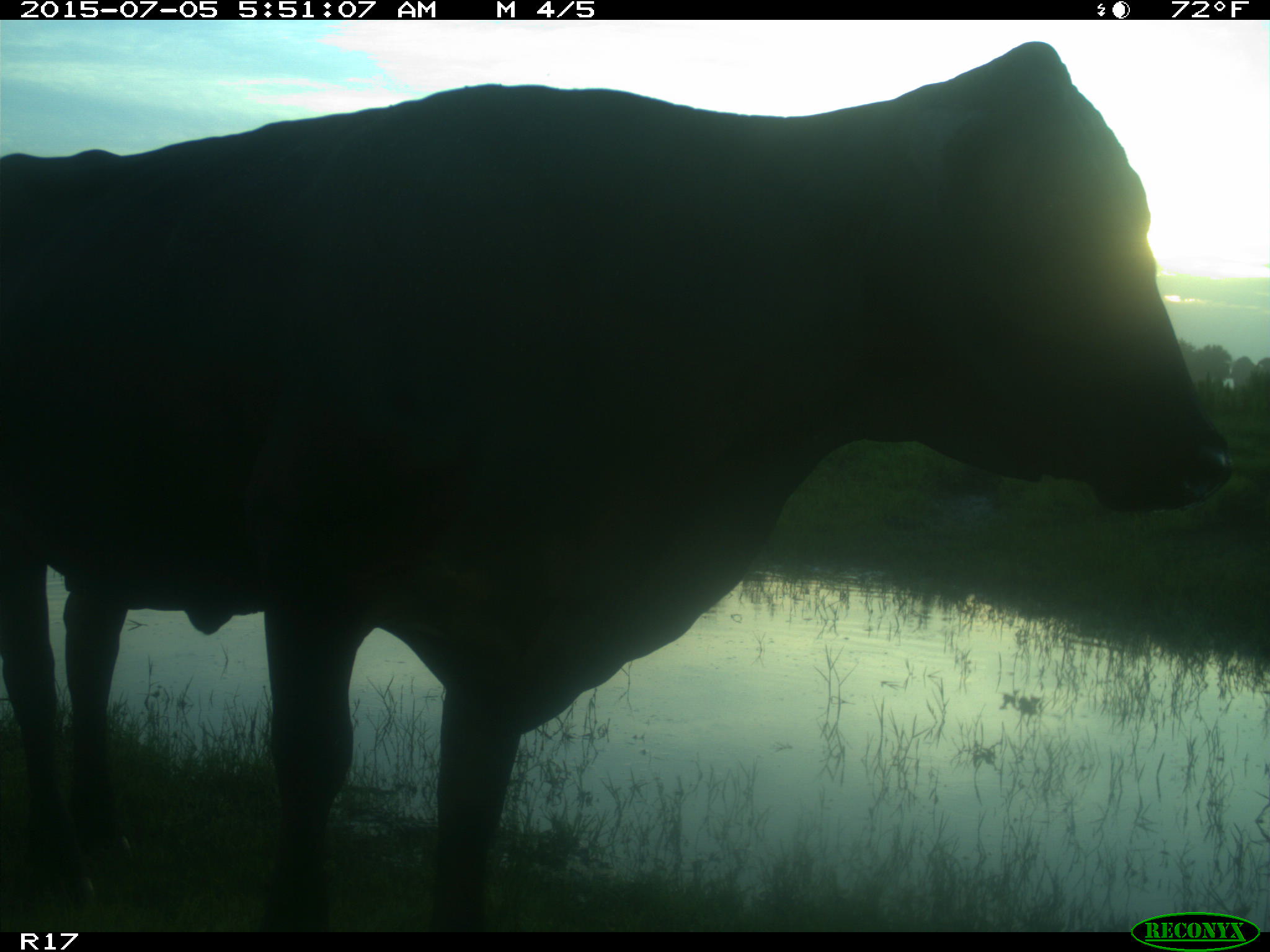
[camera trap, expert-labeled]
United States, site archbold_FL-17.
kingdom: Animalia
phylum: Chordata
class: Mammalia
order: Artiodactyla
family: Bovidae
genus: Bos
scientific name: Bos taurus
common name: domestic cow